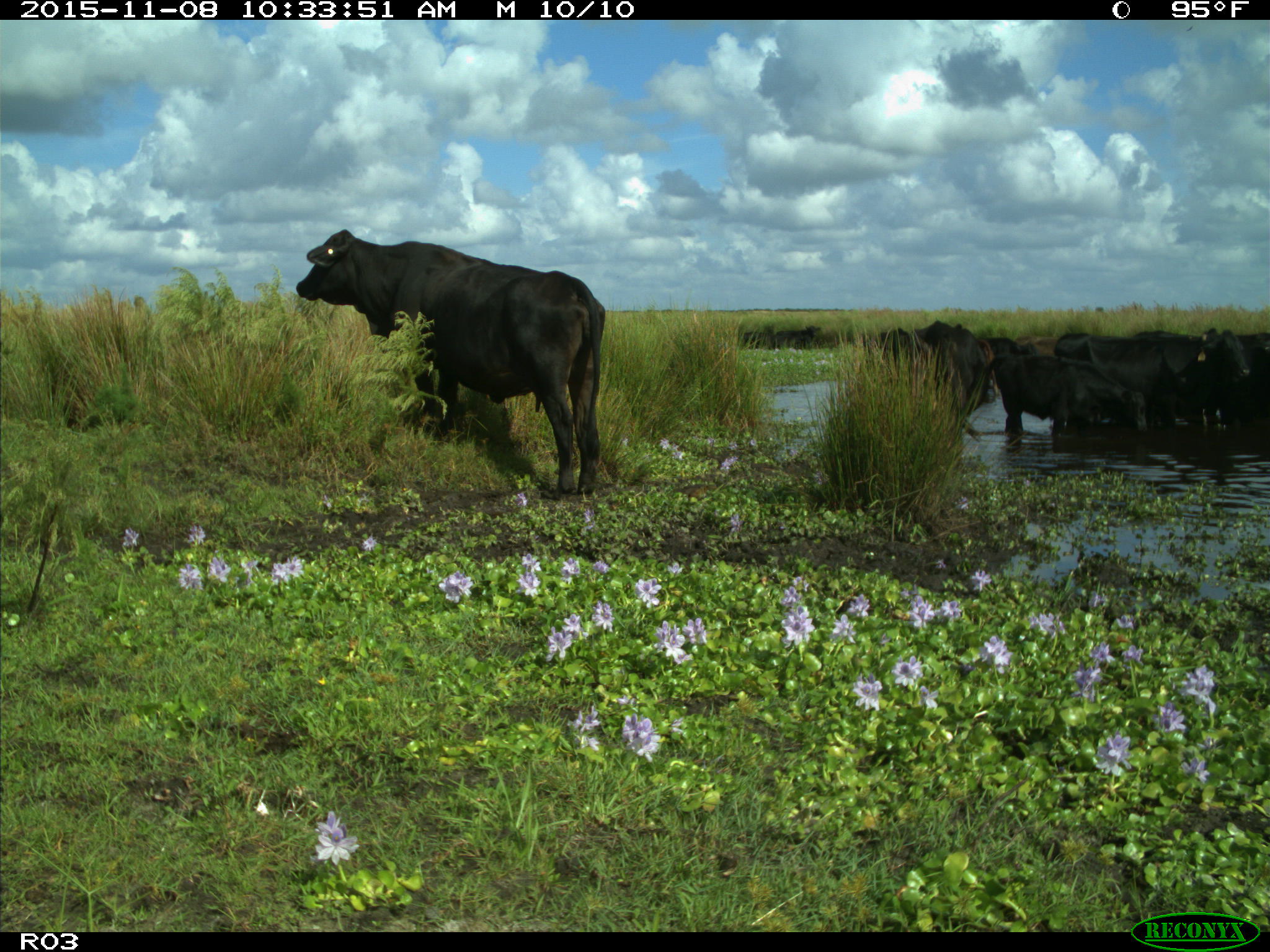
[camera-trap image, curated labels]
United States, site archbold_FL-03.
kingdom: Animalia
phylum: Chordata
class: Mammalia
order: Artiodactyla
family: Bovidae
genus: Bos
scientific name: Bos taurus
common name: domestic cow